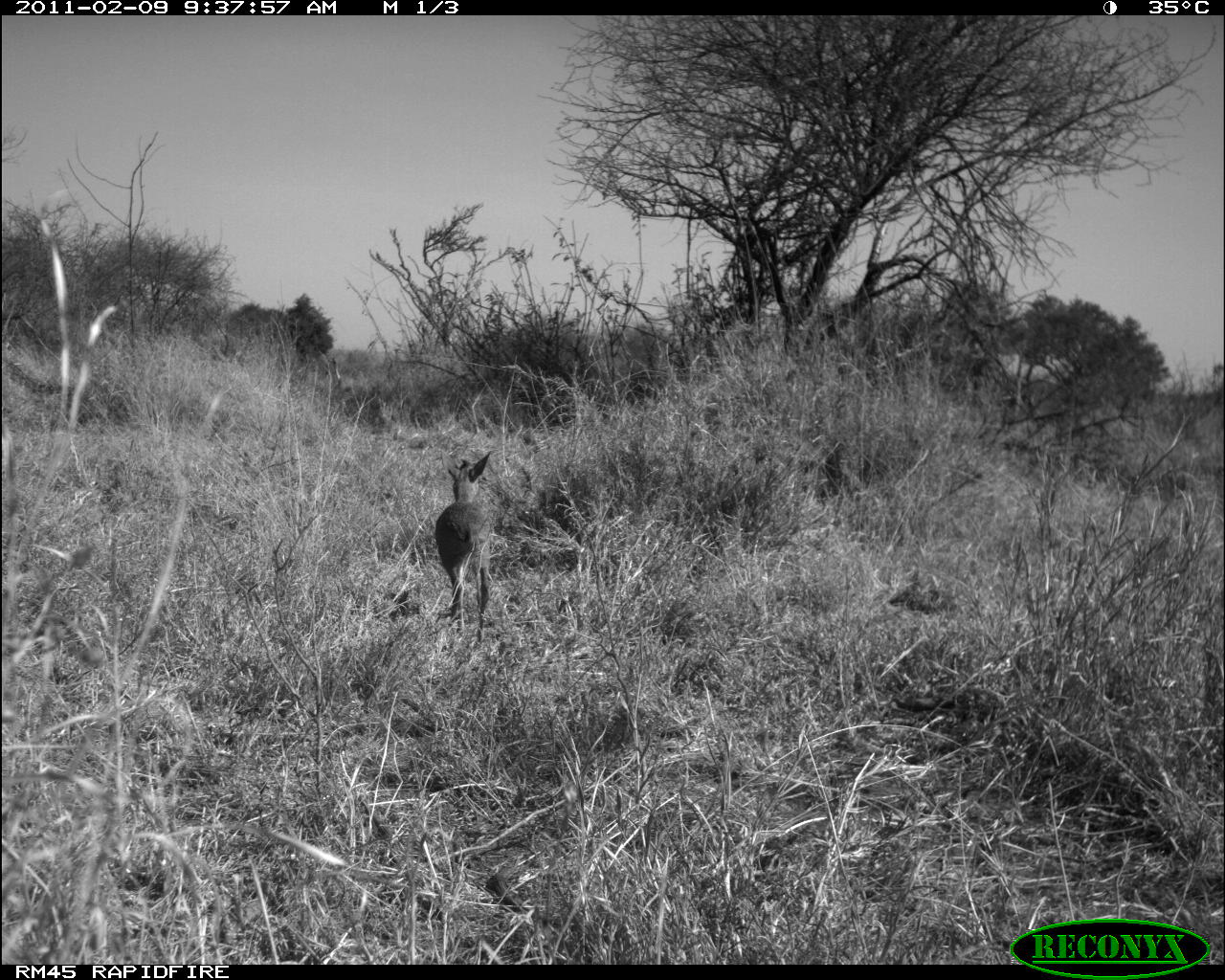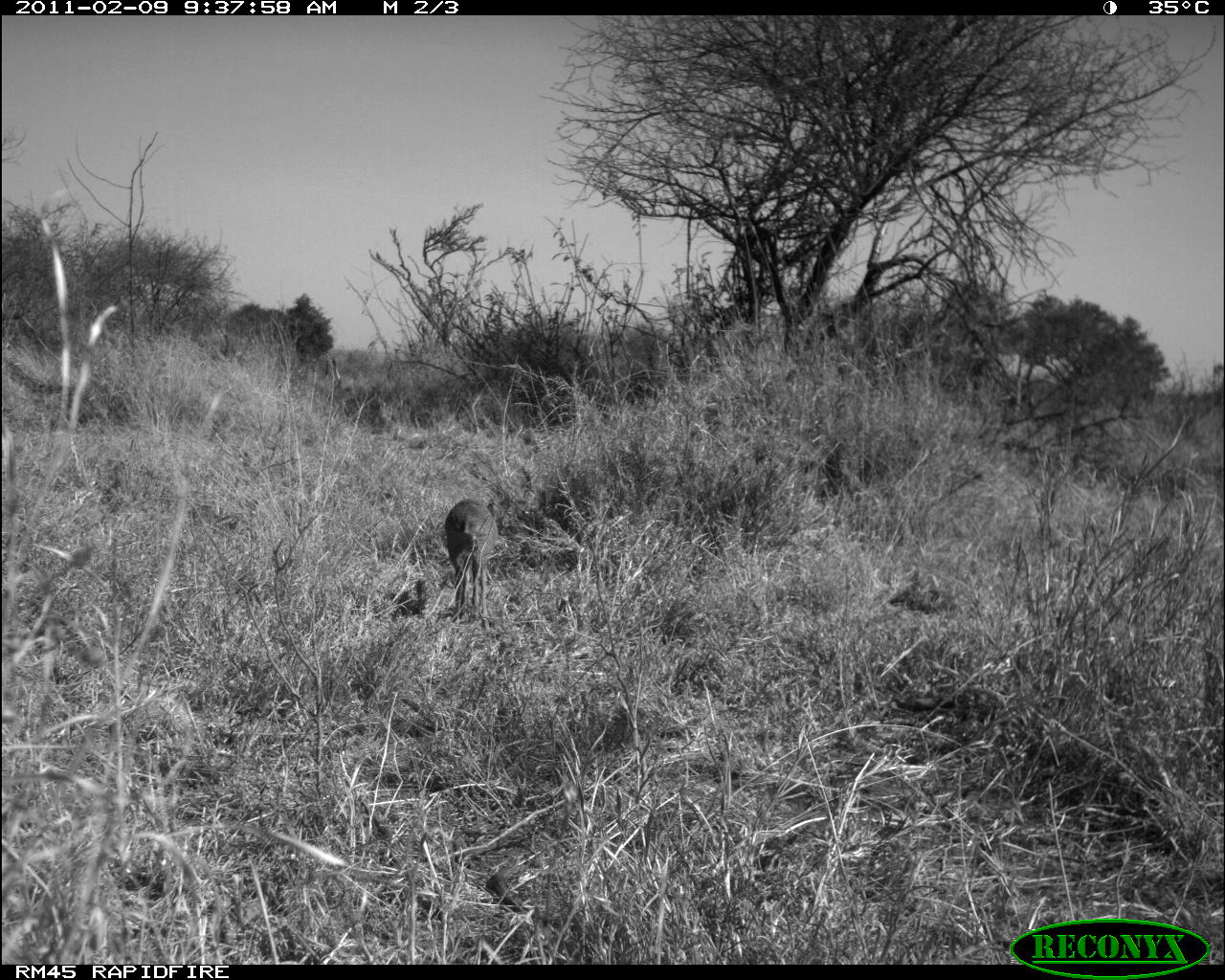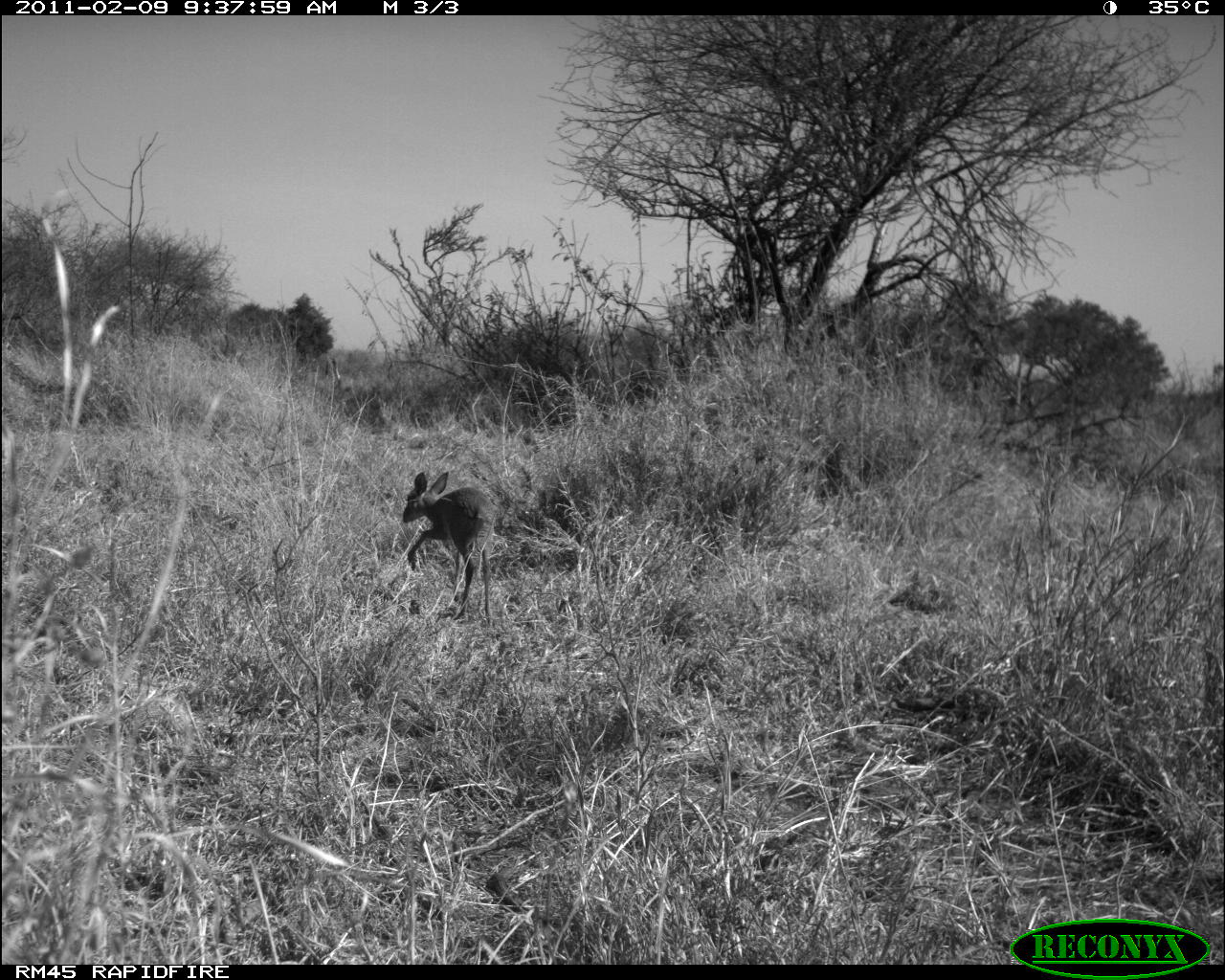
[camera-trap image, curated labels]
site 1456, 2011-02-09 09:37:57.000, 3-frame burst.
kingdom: Animalia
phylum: Chordata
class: Mammalia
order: Artiodactyla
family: Bovidae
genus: Madoqua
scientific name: Madoqua guentheri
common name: günther's dik-dik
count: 1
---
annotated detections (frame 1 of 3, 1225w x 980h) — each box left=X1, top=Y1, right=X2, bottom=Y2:
madoqua guentheri: left=435, top=450, right=495, bottom=641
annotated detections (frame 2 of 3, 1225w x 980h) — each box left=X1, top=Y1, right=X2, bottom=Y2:
madoqua guentheri: left=444, top=496, right=500, bottom=627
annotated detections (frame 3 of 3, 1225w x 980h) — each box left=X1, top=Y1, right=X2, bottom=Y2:
madoqua guentheri: left=402, top=471, right=496, bottom=623